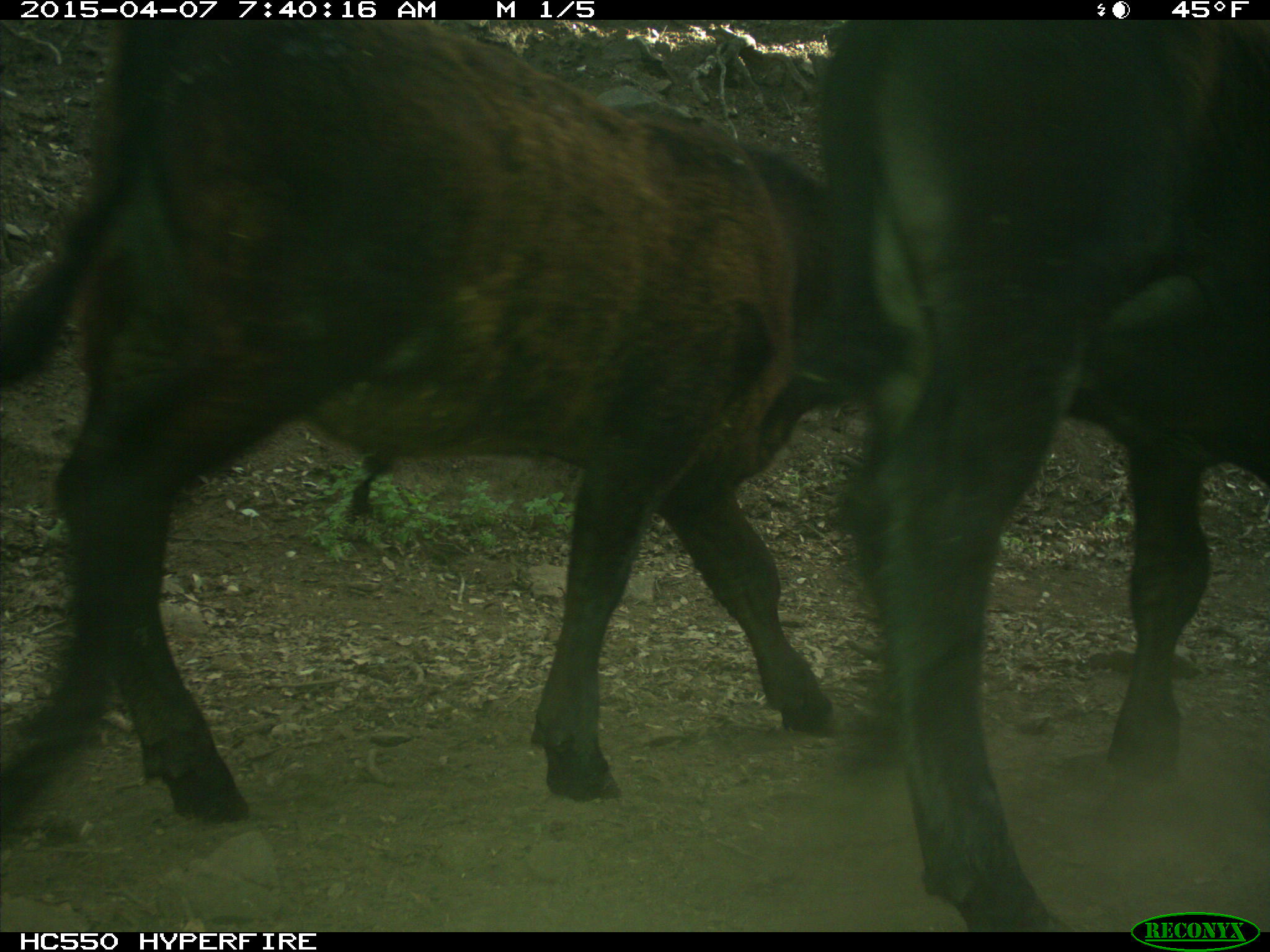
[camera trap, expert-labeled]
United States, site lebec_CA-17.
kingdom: Animalia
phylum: Chordata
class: Mammalia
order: Artiodactyla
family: Bovidae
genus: Bos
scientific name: Bos taurus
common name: domestic cow